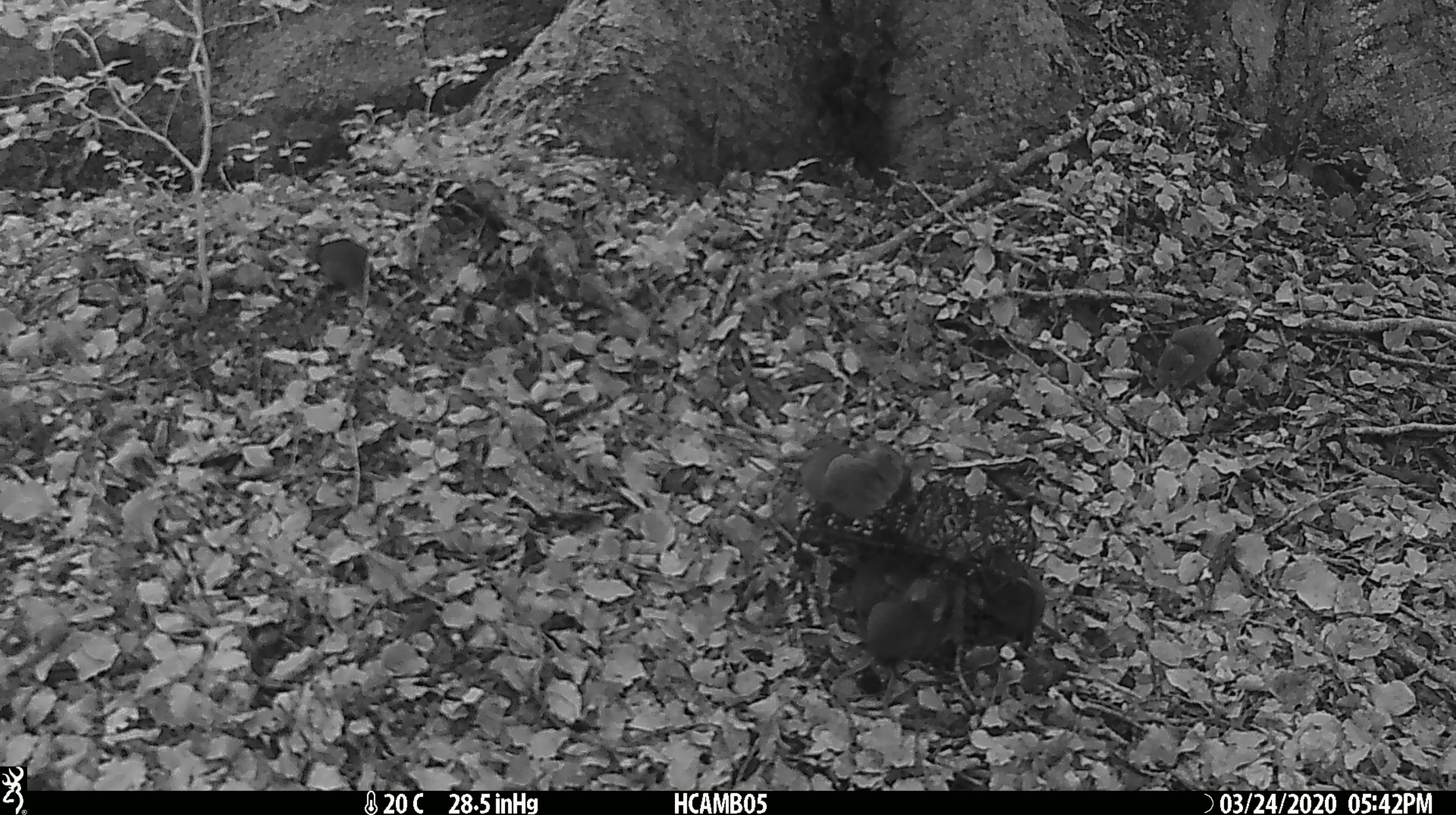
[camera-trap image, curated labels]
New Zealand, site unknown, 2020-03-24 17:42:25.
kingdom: Animalia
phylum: Chordata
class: Mammalia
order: Rodentia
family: Muridae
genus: Mus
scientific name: Mus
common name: mouse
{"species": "mouse (Mus)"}